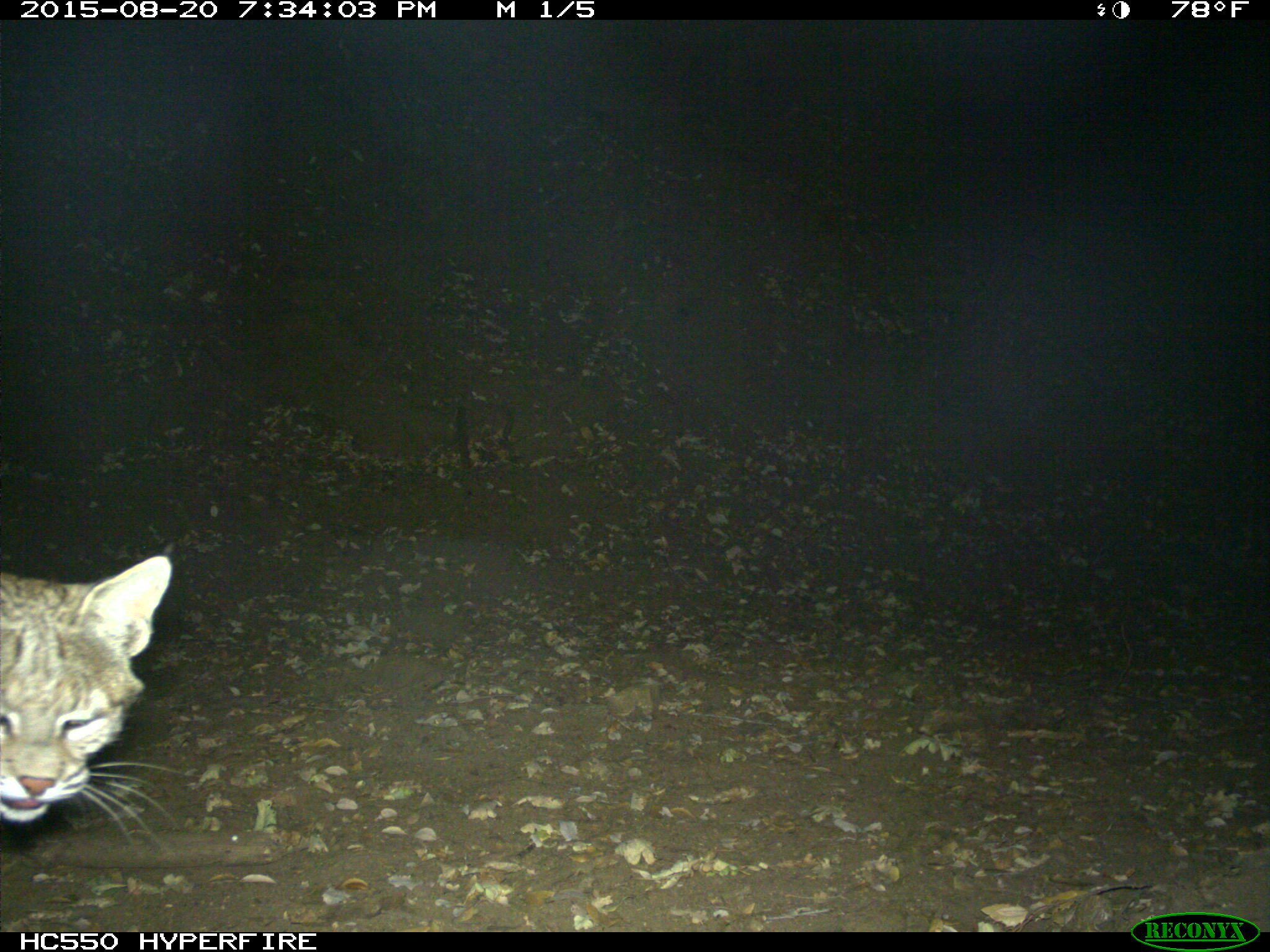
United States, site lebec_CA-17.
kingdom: Animalia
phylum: Chordata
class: Mammalia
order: Carnivora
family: Felidae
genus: Lynx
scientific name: Lynx rufus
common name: bobcat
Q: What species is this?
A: Lynx rufus (bobcat).